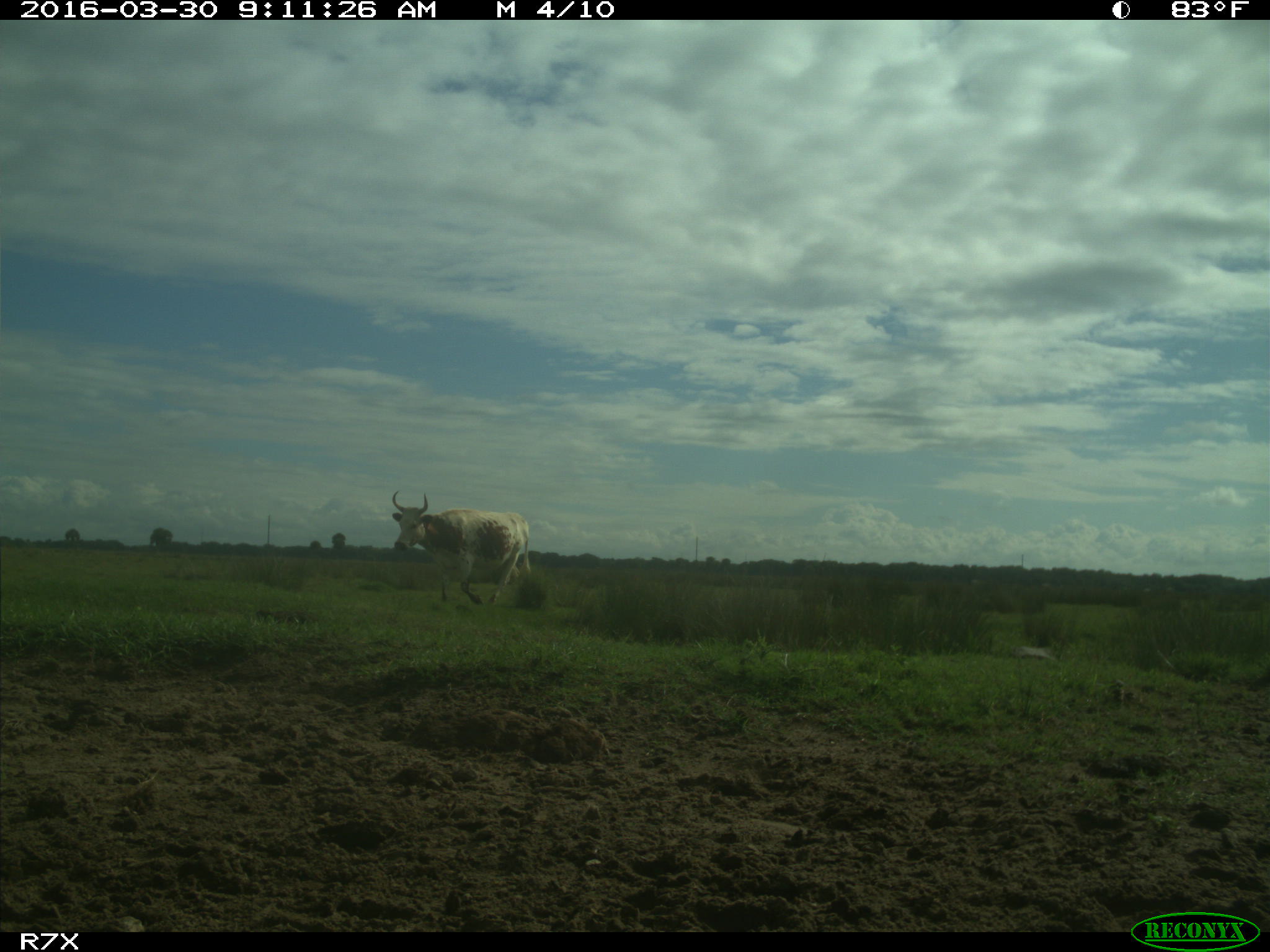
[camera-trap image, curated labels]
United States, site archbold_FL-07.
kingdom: Animalia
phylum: Chordata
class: Mammalia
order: Artiodactyla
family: Bovidae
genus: Bos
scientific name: Bos taurus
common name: domestic cow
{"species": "Bos taurus (domestic cow)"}